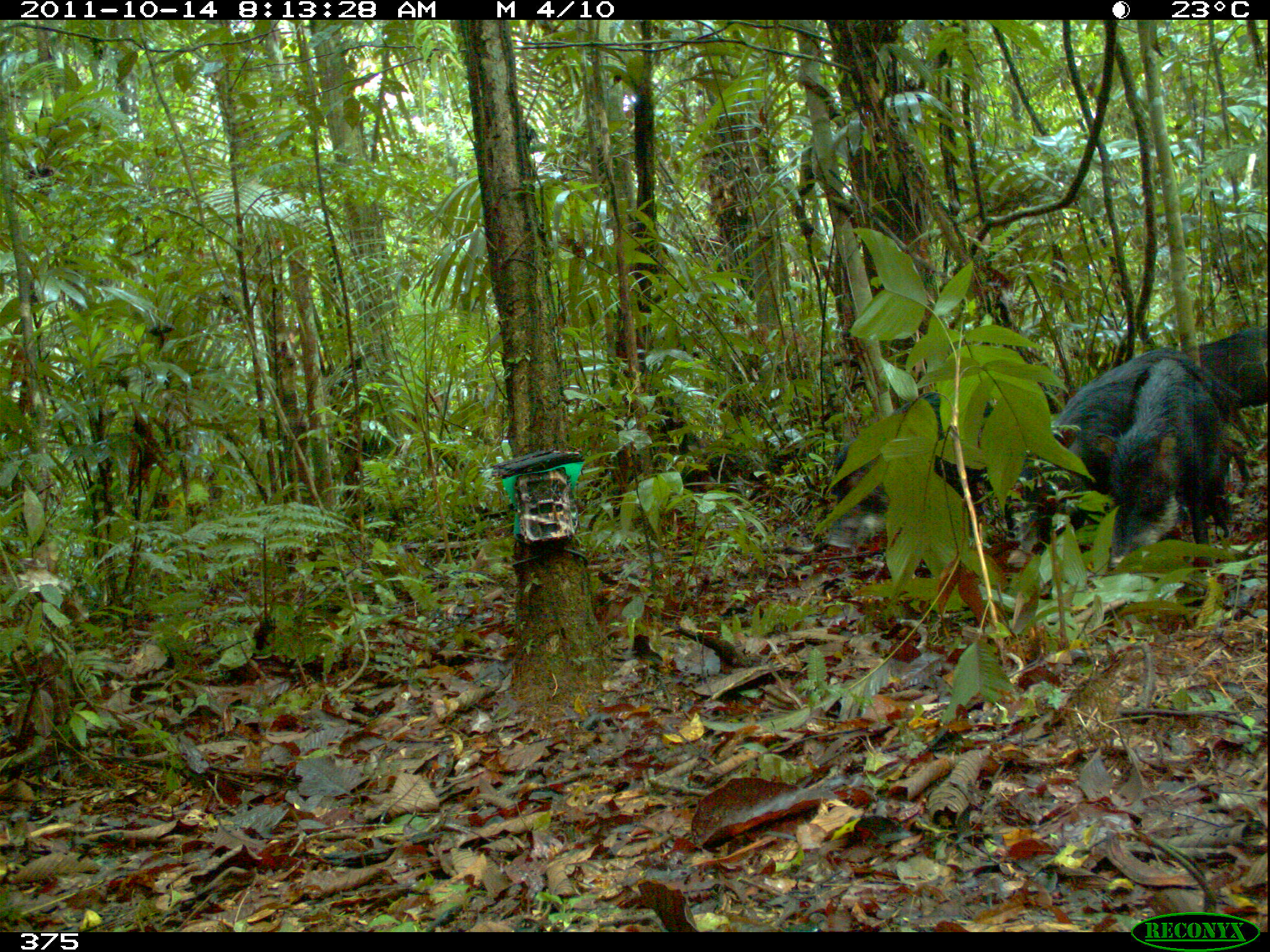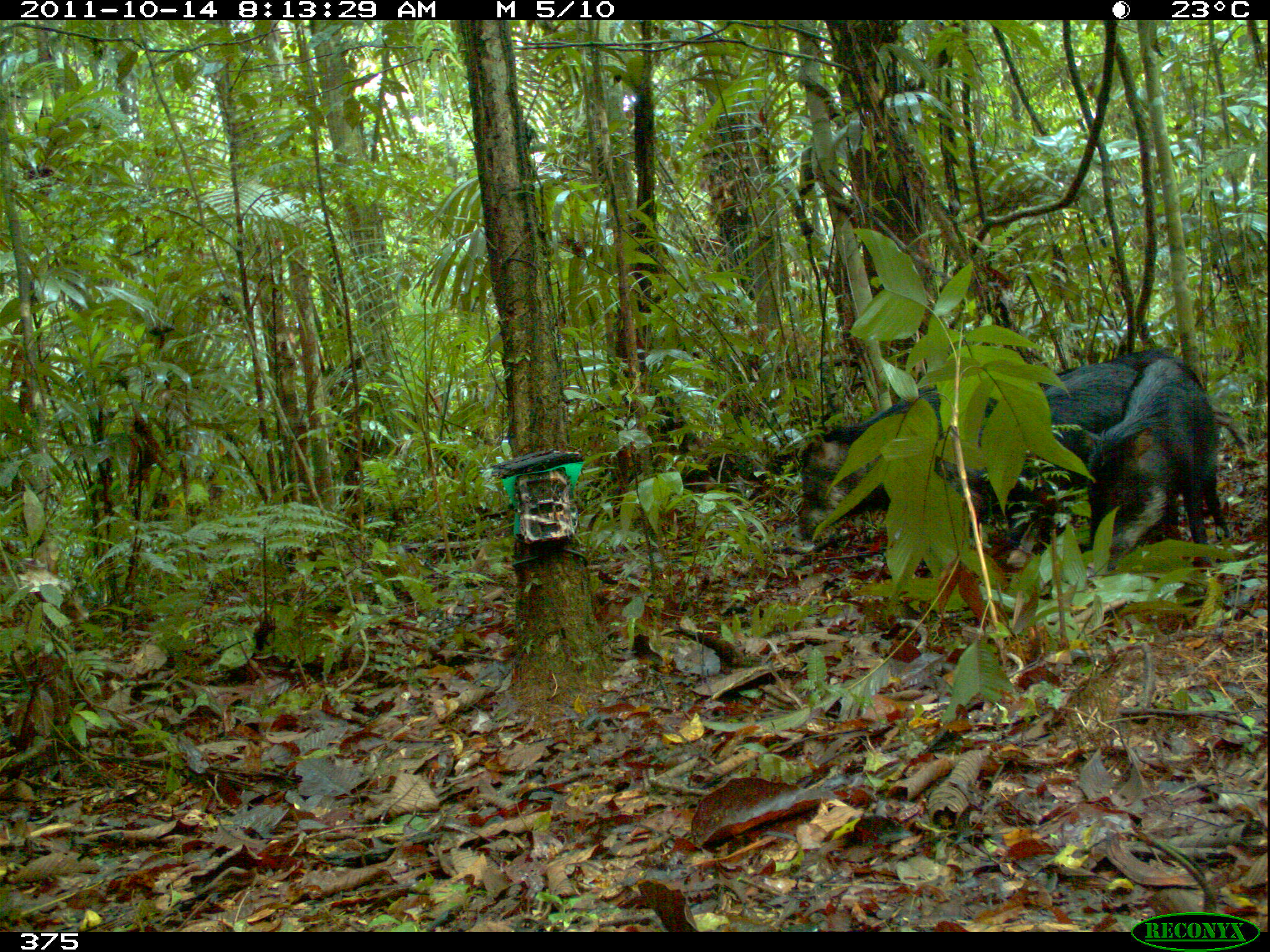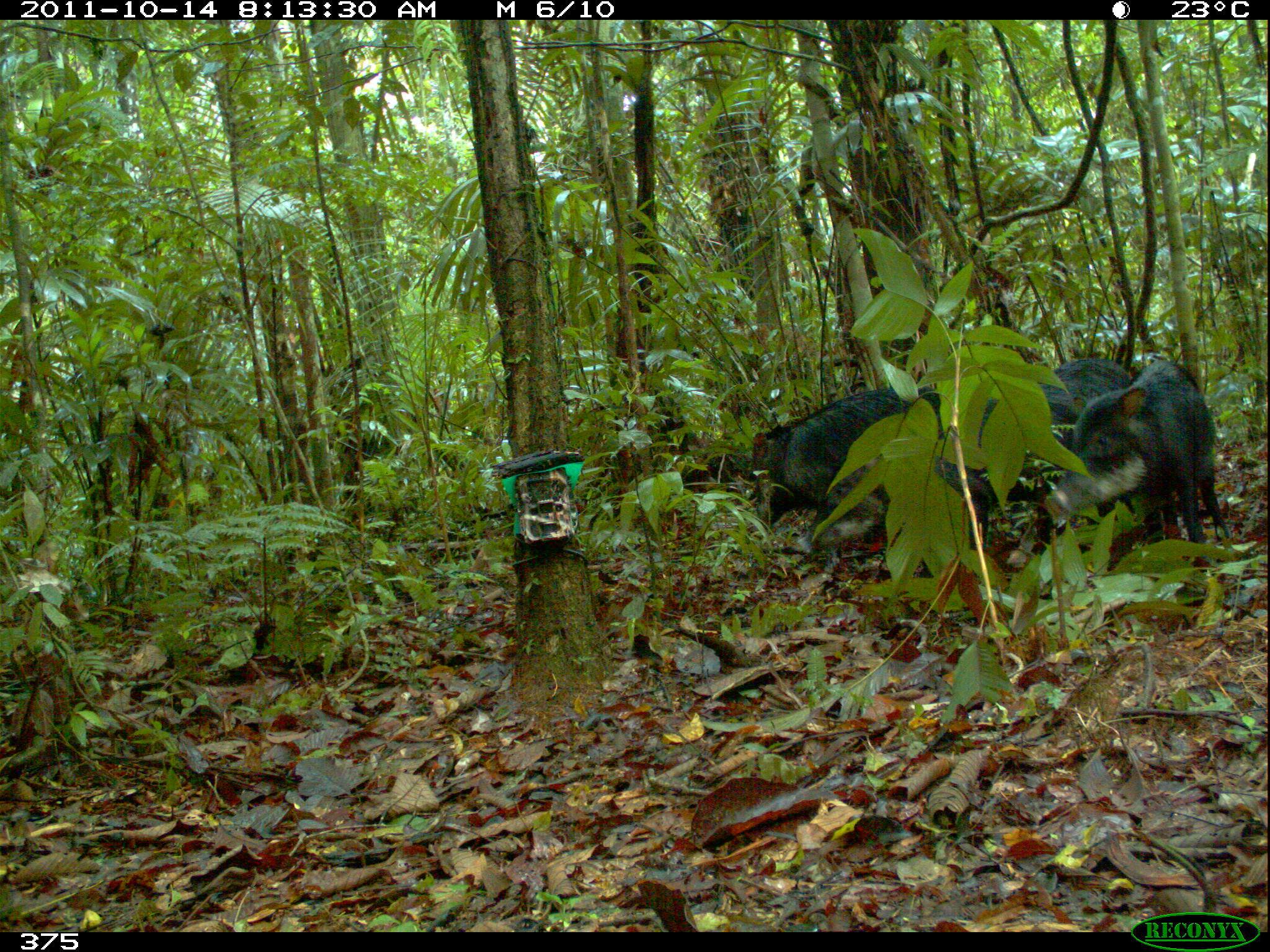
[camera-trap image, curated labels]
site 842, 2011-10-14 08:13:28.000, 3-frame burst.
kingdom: Animalia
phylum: Chordata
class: Mammalia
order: Artiodactyla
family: Tayassuidae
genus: Tayassu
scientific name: Tayassu pecari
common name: white-lipped peccary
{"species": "Tayassu pecari (white-lipped peccary)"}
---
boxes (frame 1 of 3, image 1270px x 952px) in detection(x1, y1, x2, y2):
tayassu pecari: detection(1001, 347, 1252, 554); detection(827, 385, 1022, 550); detection(1097, 359, 1226, 570); detection(1180, 325, 1268, 409)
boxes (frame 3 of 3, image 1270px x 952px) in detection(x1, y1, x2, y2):
tayassu pecari: detection(797, 382, 1077, 580); detection(747, 384, 947, 555); detection(1047, 358, 1225, 546); detection(997, 350, 1132, 521)